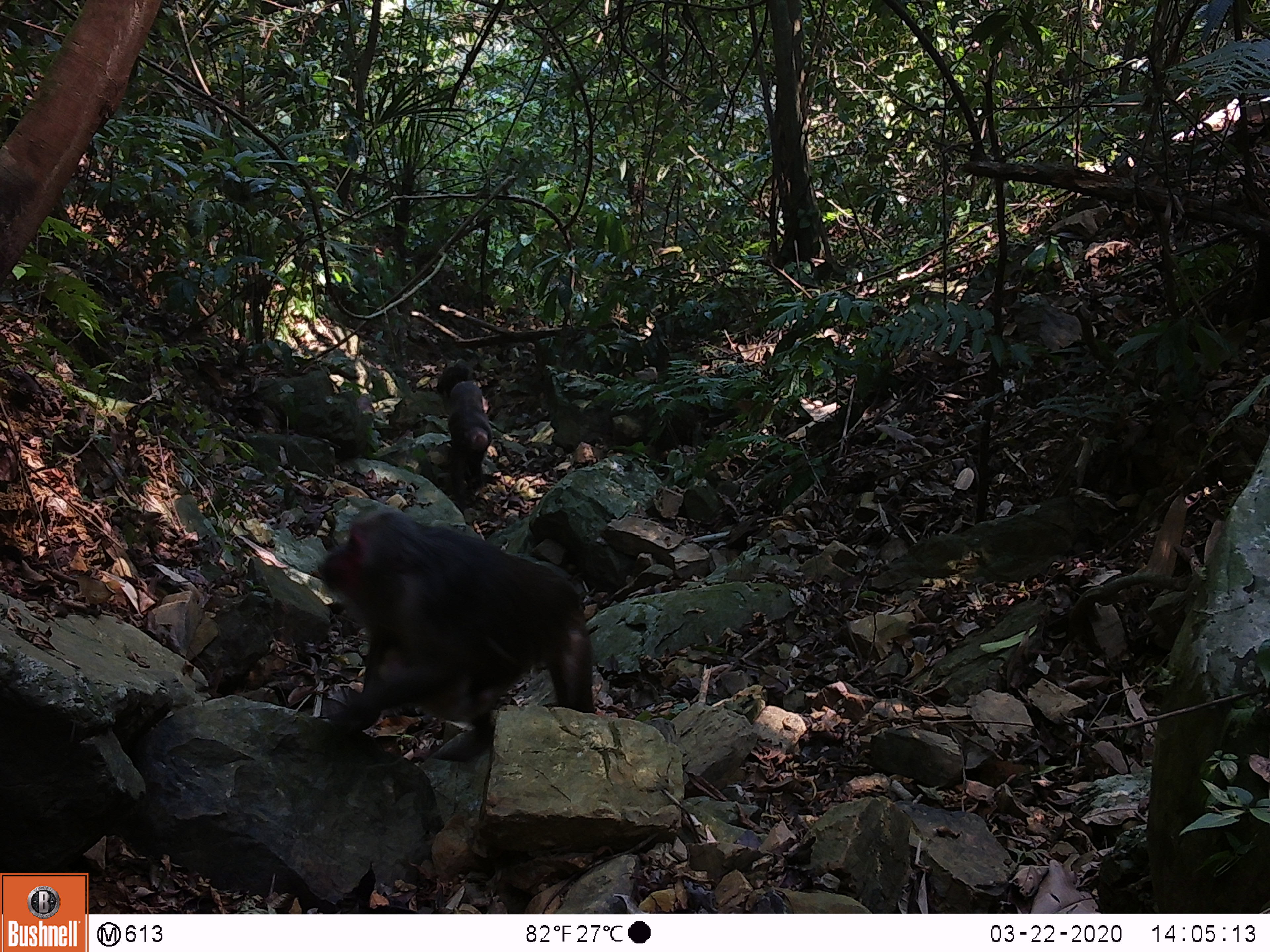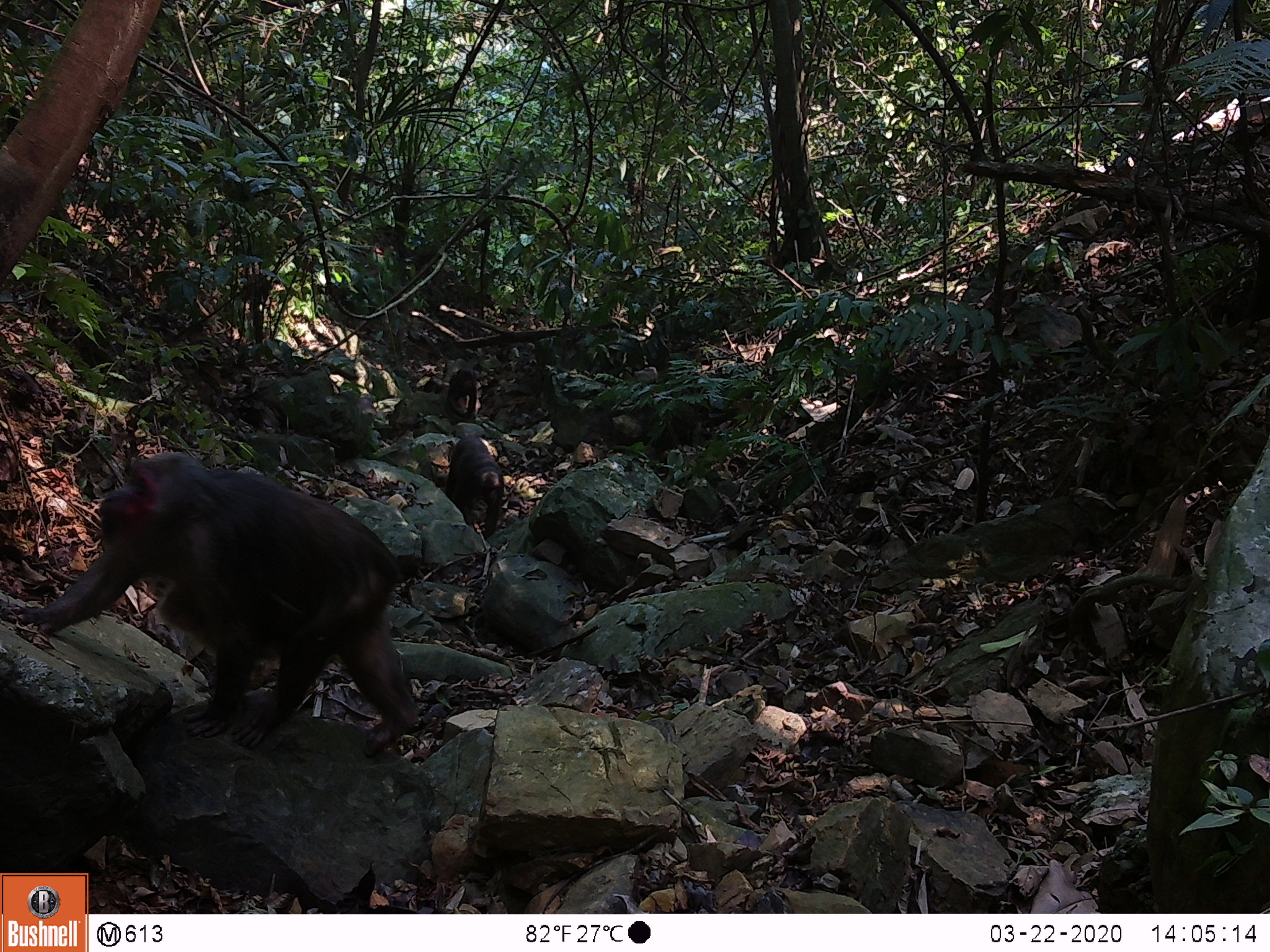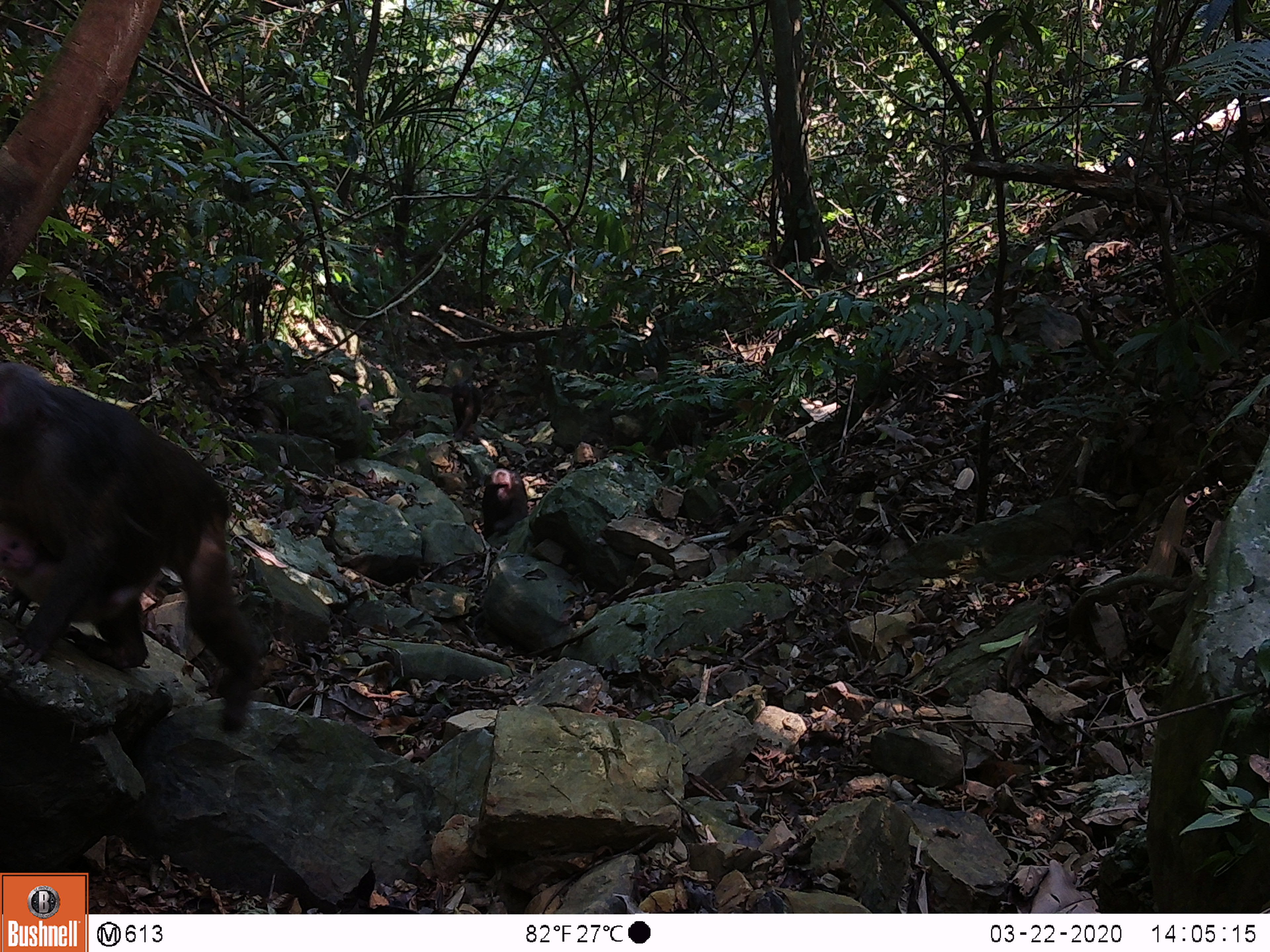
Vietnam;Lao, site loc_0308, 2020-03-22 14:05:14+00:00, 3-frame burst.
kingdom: Animalia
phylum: Chordata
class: Mammalia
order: Primates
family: Cercopithecidae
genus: Macaca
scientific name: Macaca arctoides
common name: stump-tailed macaque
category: stump tailed macaque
Stump tailed macaque (stump-tailed macaque) (Macaca arctoides). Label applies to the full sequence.